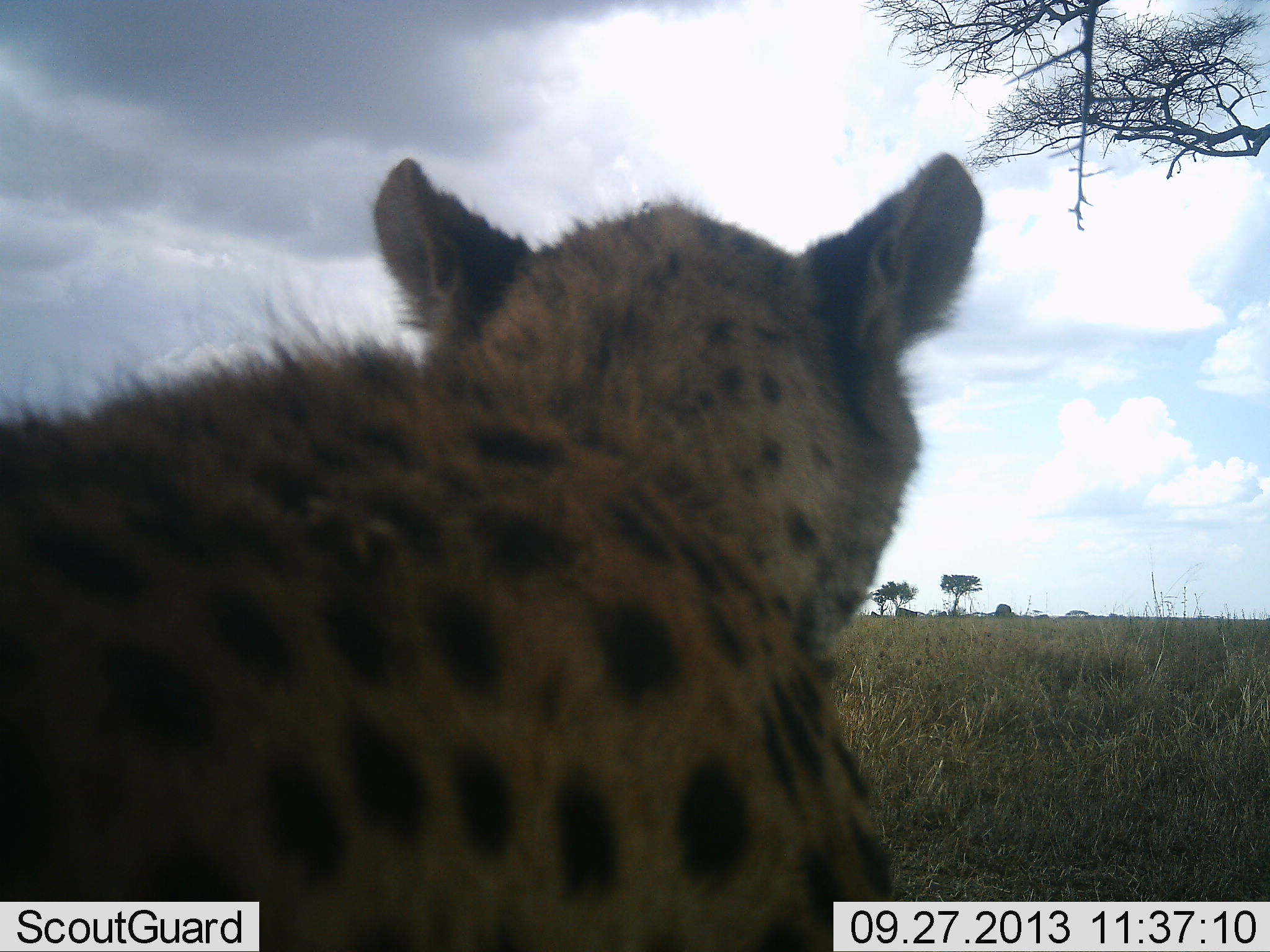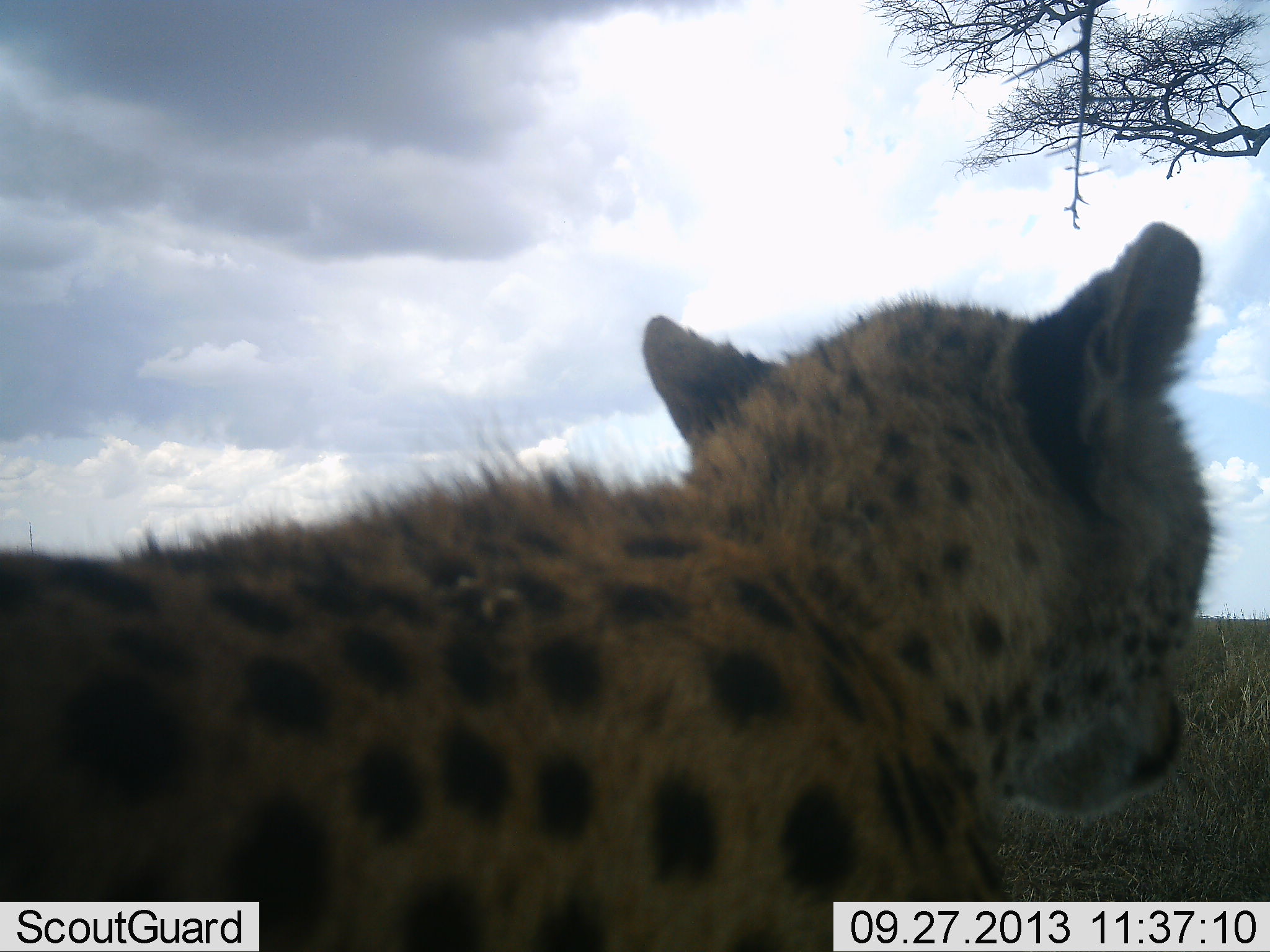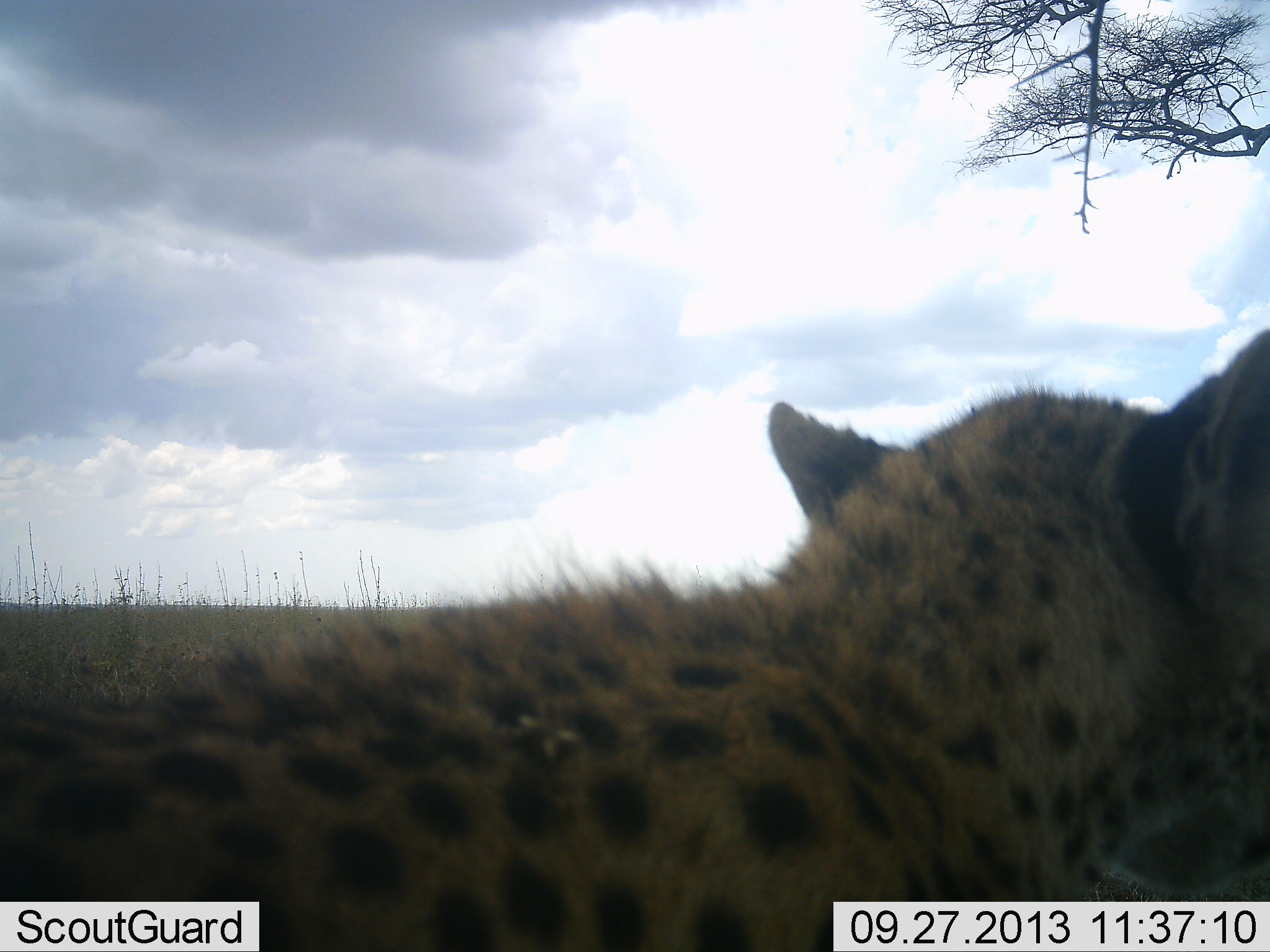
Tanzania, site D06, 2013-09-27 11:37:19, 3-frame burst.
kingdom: Animalia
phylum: Chordata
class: Mammalia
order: Carnivora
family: Felidae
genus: Acinonyx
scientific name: Acinonyx jubatus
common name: cheetah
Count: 1.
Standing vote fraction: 51%.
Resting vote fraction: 8%.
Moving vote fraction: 46%.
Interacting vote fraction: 0%.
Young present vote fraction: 19%.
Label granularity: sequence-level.